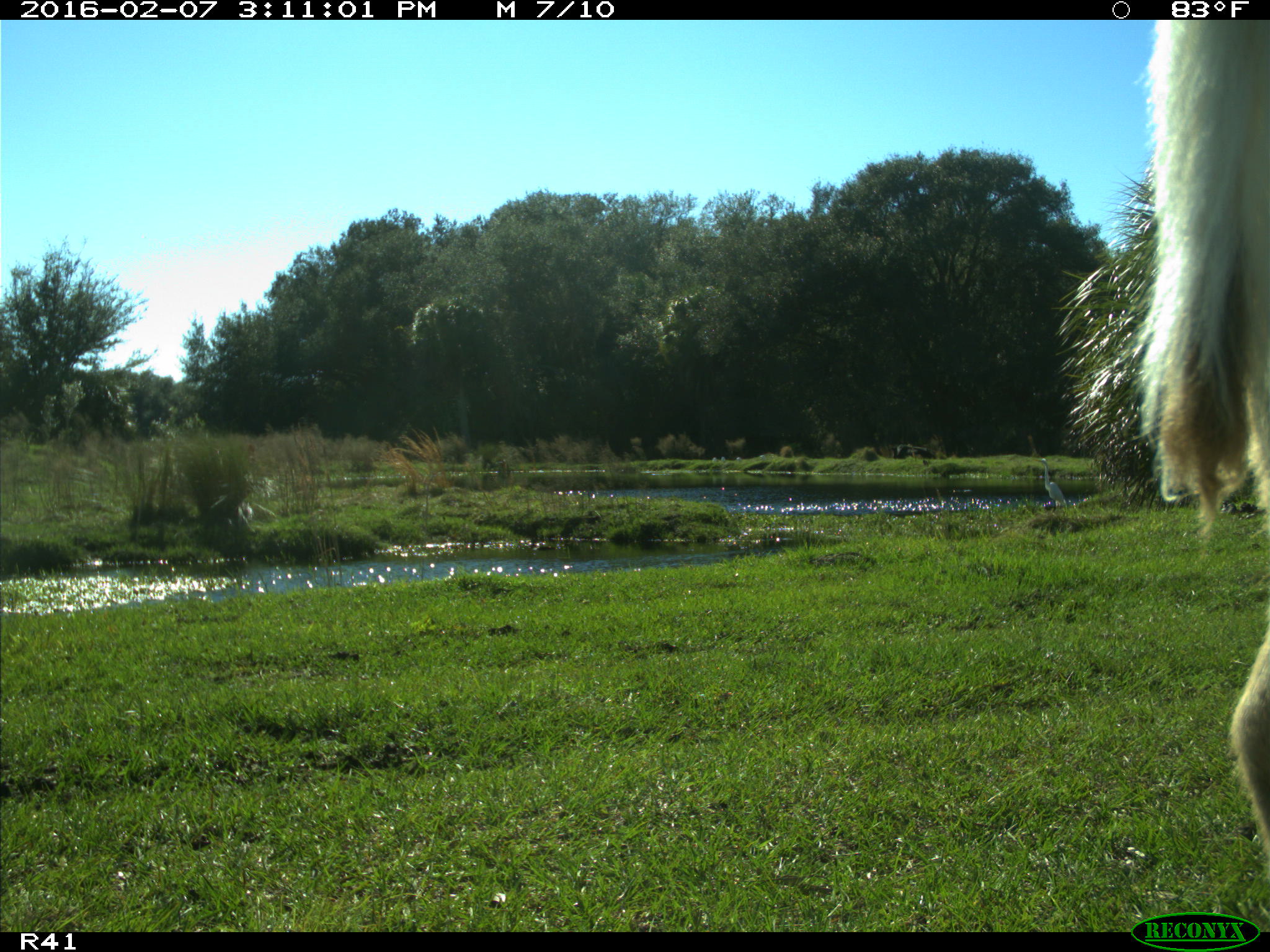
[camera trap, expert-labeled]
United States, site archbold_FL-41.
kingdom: Animalia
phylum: Chordata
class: Mammalia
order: Artiodactyla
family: Bovidae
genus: Bos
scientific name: Bos taurus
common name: domestic cow